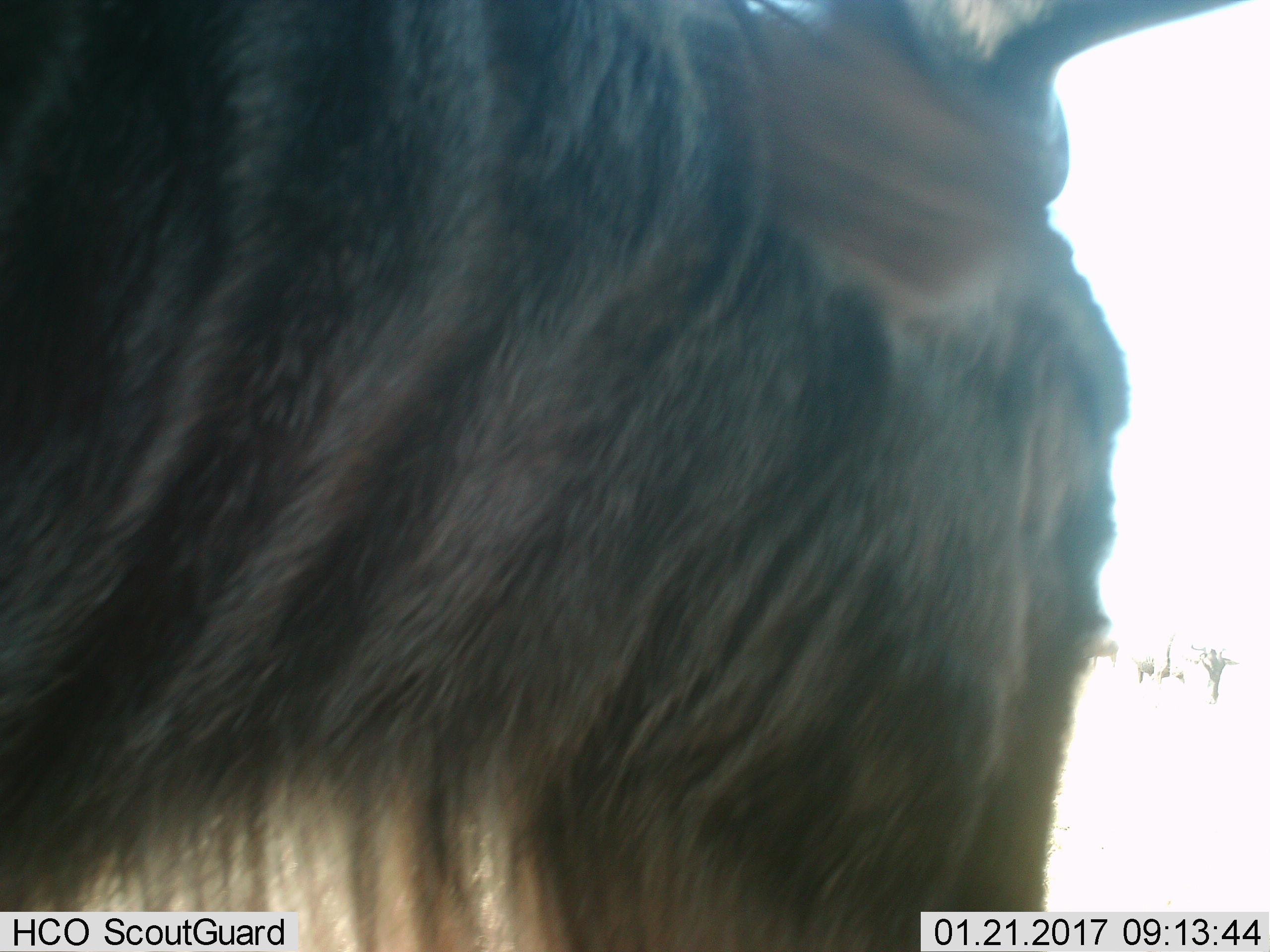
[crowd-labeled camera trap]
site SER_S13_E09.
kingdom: Animalia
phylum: Chordata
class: Mammalia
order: Artiodactyla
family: Bovidae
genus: Connochaetes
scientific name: Connochaetes taurinus taurinus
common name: blue wildebeest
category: wildebeestblue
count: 1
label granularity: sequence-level